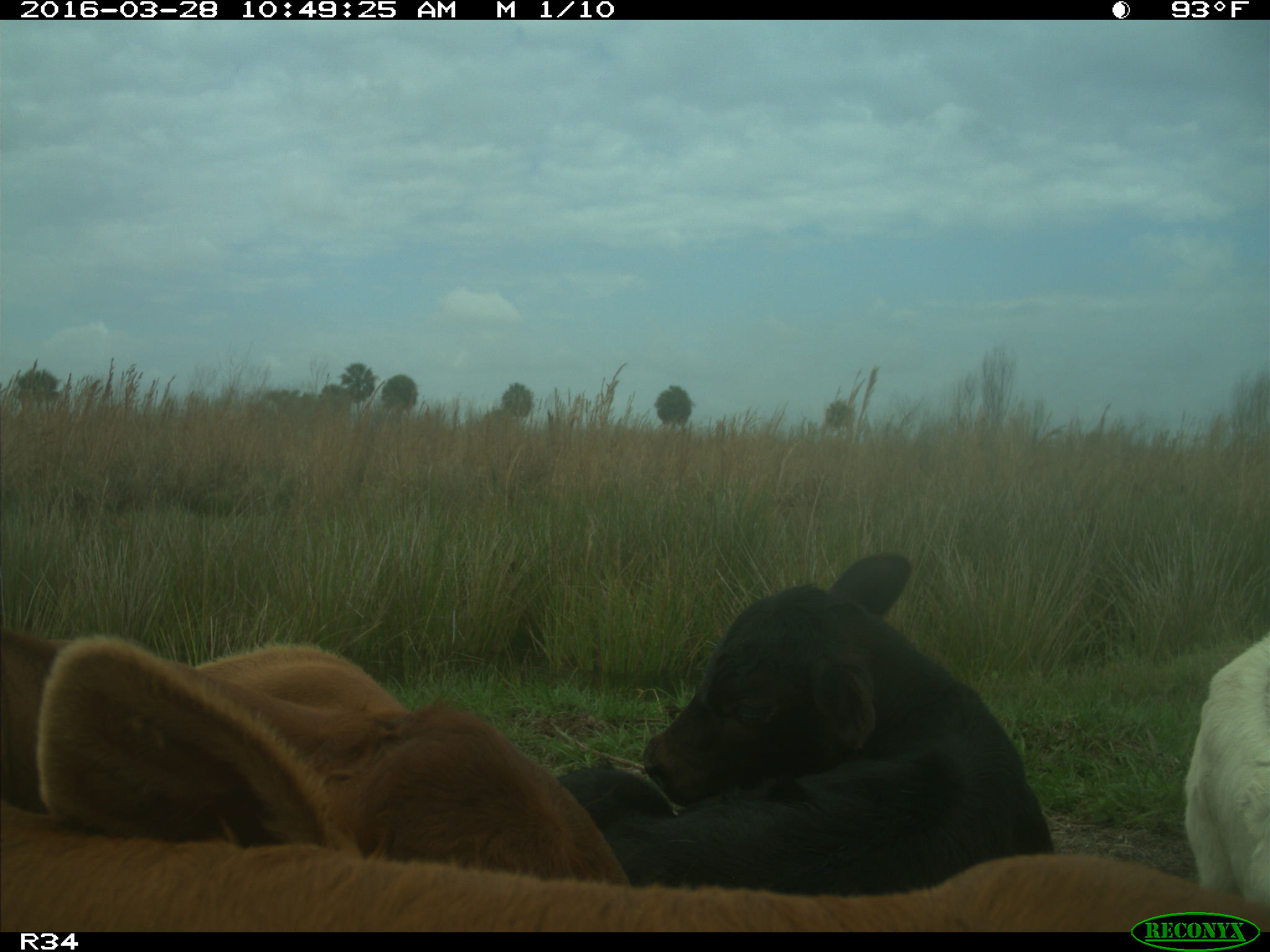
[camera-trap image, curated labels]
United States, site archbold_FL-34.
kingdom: Animalia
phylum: Chordata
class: Mammalia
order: Artiodactyla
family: Bovidae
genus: Bos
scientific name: Bos taurus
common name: domestic cow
Bos taurus (domestic cow).